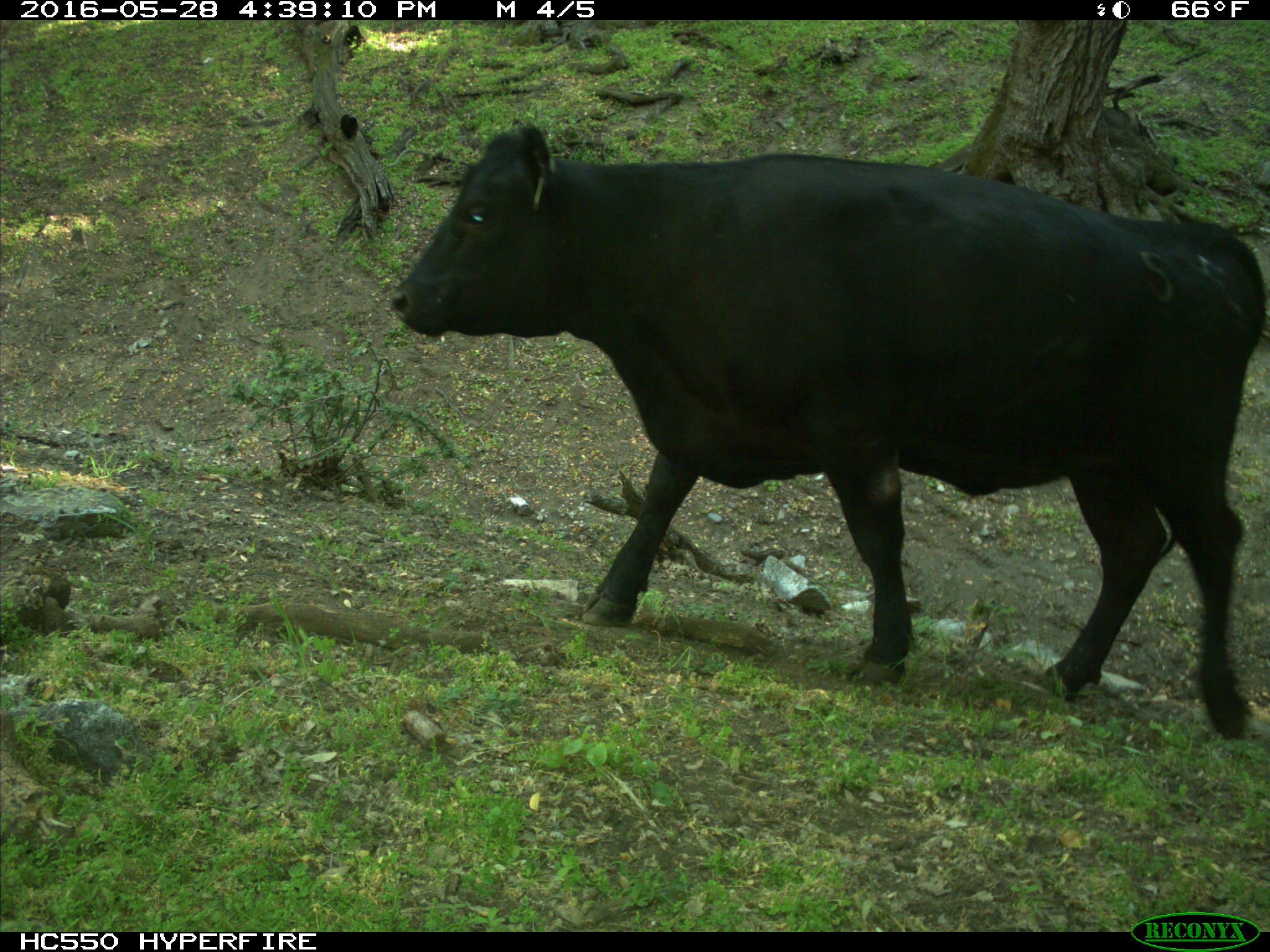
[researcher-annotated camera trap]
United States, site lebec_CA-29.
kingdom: Animalia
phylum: Chordata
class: Mammalia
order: Artiodactyla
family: Bovidae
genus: Bos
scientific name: Bos taurus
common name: domestic cow